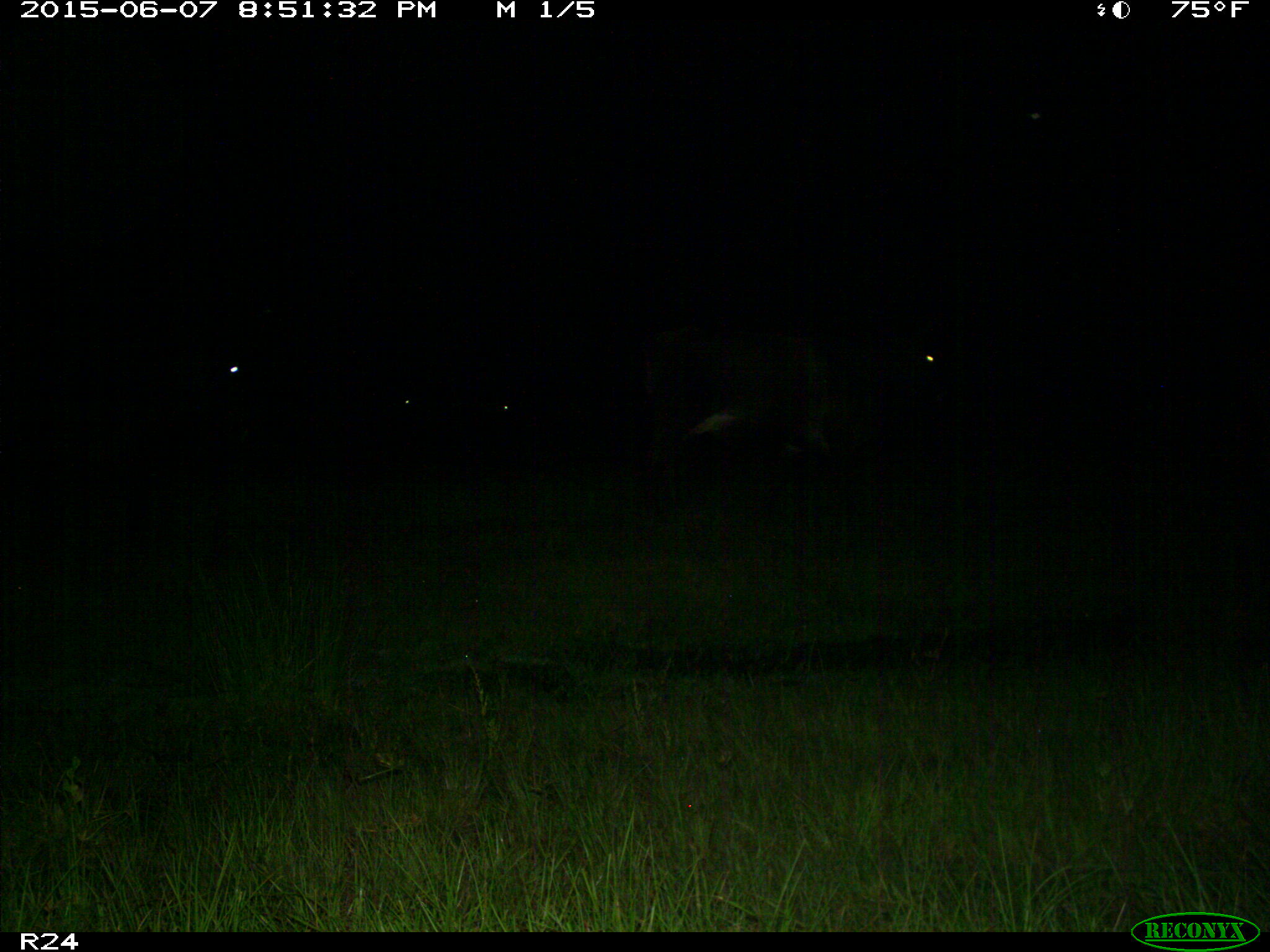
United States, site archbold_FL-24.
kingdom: Animalia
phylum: Chordata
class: Mammalia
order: Artiodactyla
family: Bovidae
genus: Bos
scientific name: Bos taurus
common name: domestic cow